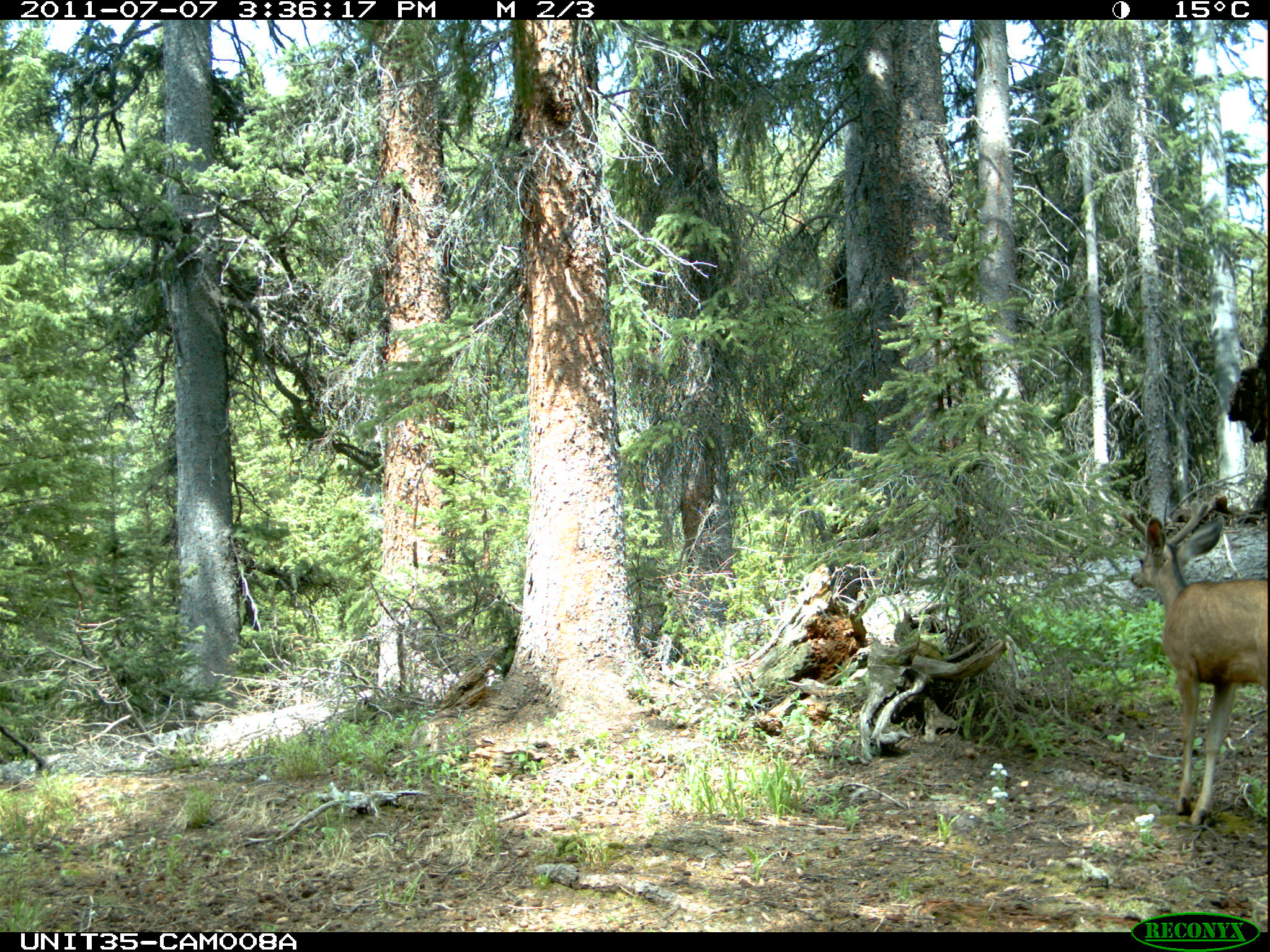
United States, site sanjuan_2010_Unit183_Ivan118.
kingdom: Animalia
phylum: Chordata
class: Mammalia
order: Artiodactyla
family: Cervidae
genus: Odocoileus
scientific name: Odocoileus hemionus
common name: mule deer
Odocoileus hemionus (mule deer).